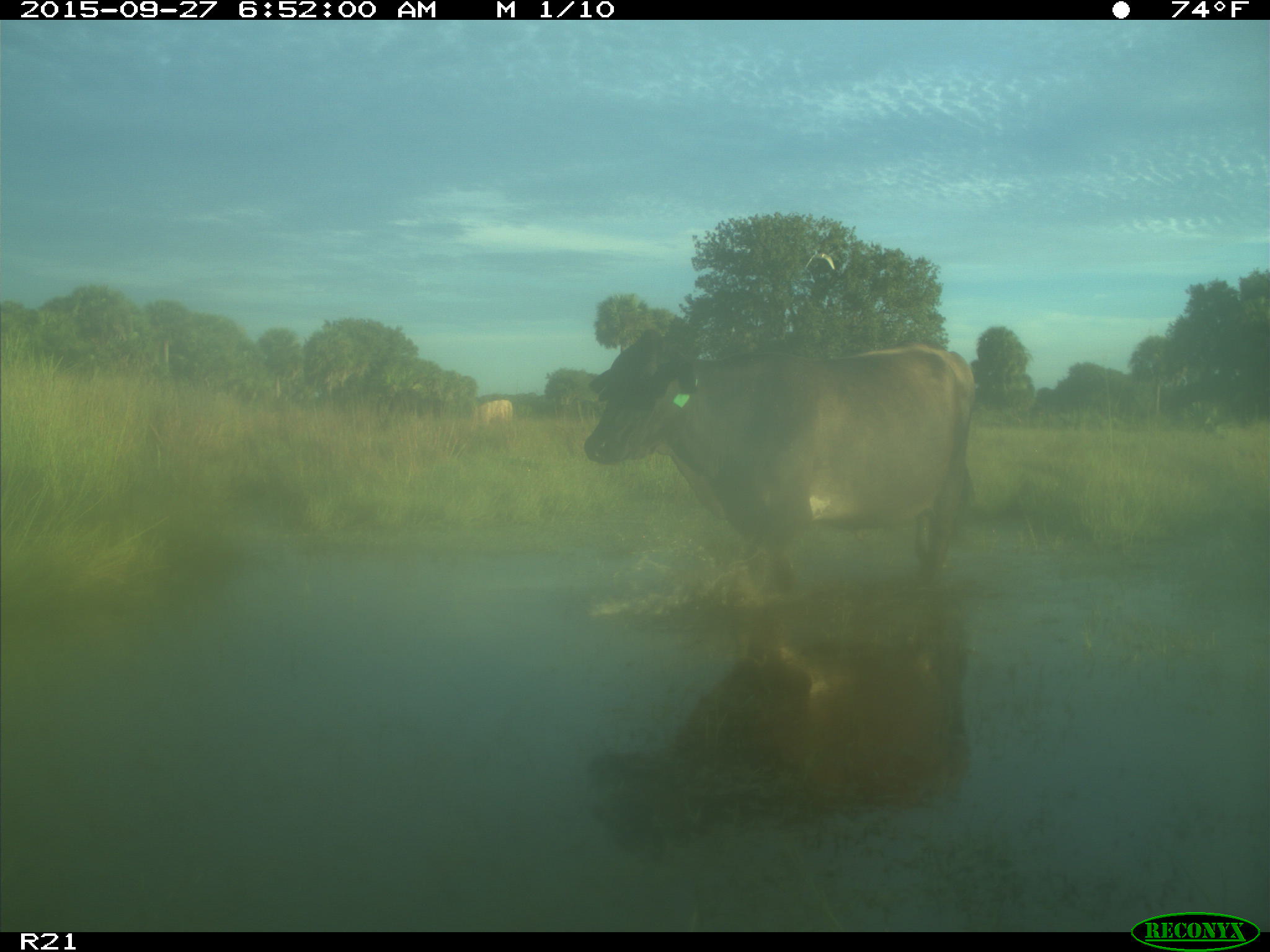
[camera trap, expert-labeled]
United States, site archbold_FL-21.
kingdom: Animalia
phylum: Chordata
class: Mammalia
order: Artiodactyla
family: Bovidae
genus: Bos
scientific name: Bos taurus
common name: domestic cow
Bos taurus (domestic cow).